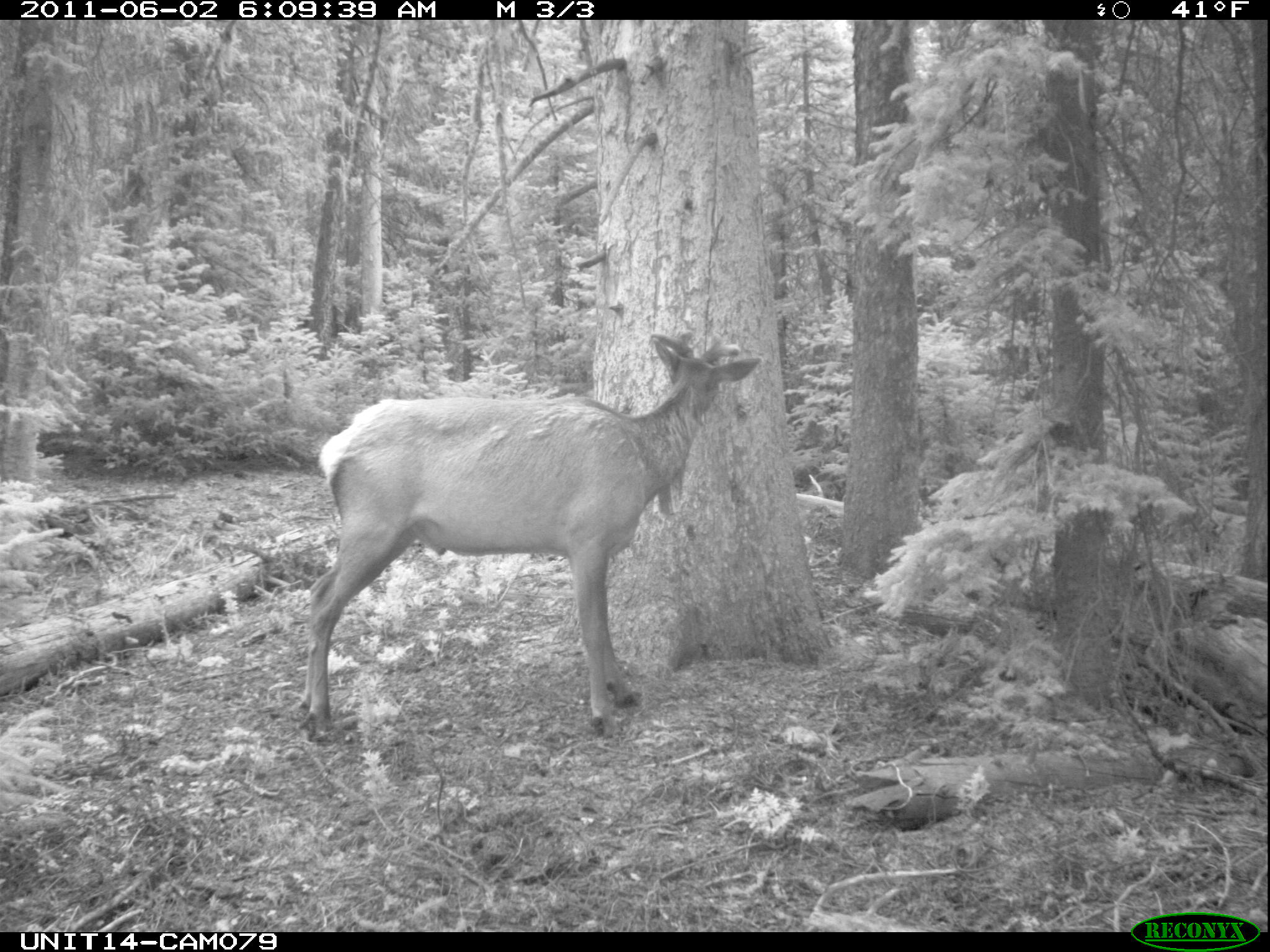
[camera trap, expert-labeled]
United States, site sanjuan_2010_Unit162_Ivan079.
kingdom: Animalia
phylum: Chordata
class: Mammalia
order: Artiodactyla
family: Cervidae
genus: Cervus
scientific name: Cervus elaphus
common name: red deer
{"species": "Cervus elaphus (red deer)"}